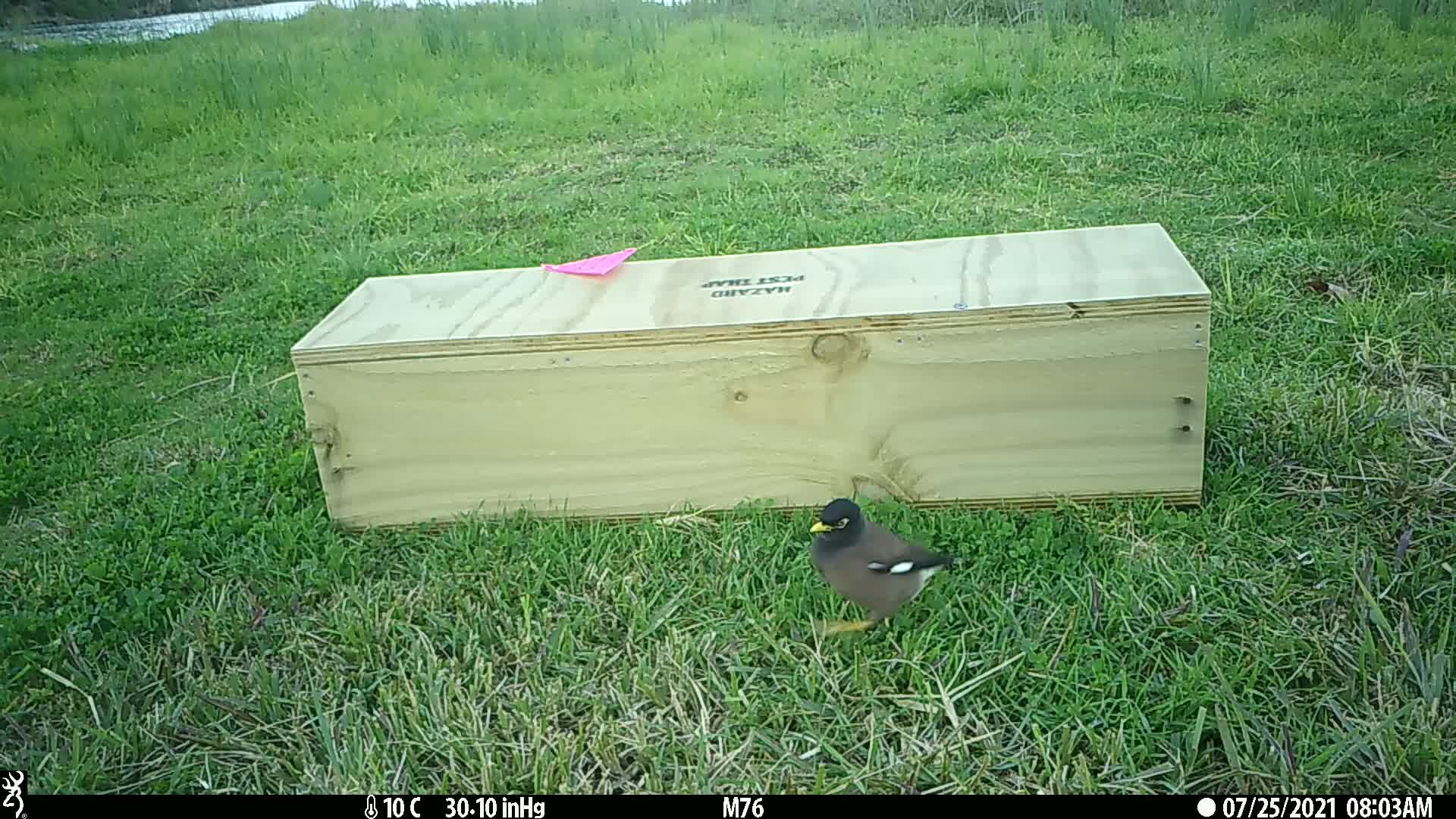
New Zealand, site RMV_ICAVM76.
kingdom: Animalia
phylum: Chordata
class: Aves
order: Passeriformes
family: Sturnidae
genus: Acridotheres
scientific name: Acridotheres tristis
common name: common myna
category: myna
Myna (common myna) (Acridotheres tristis).